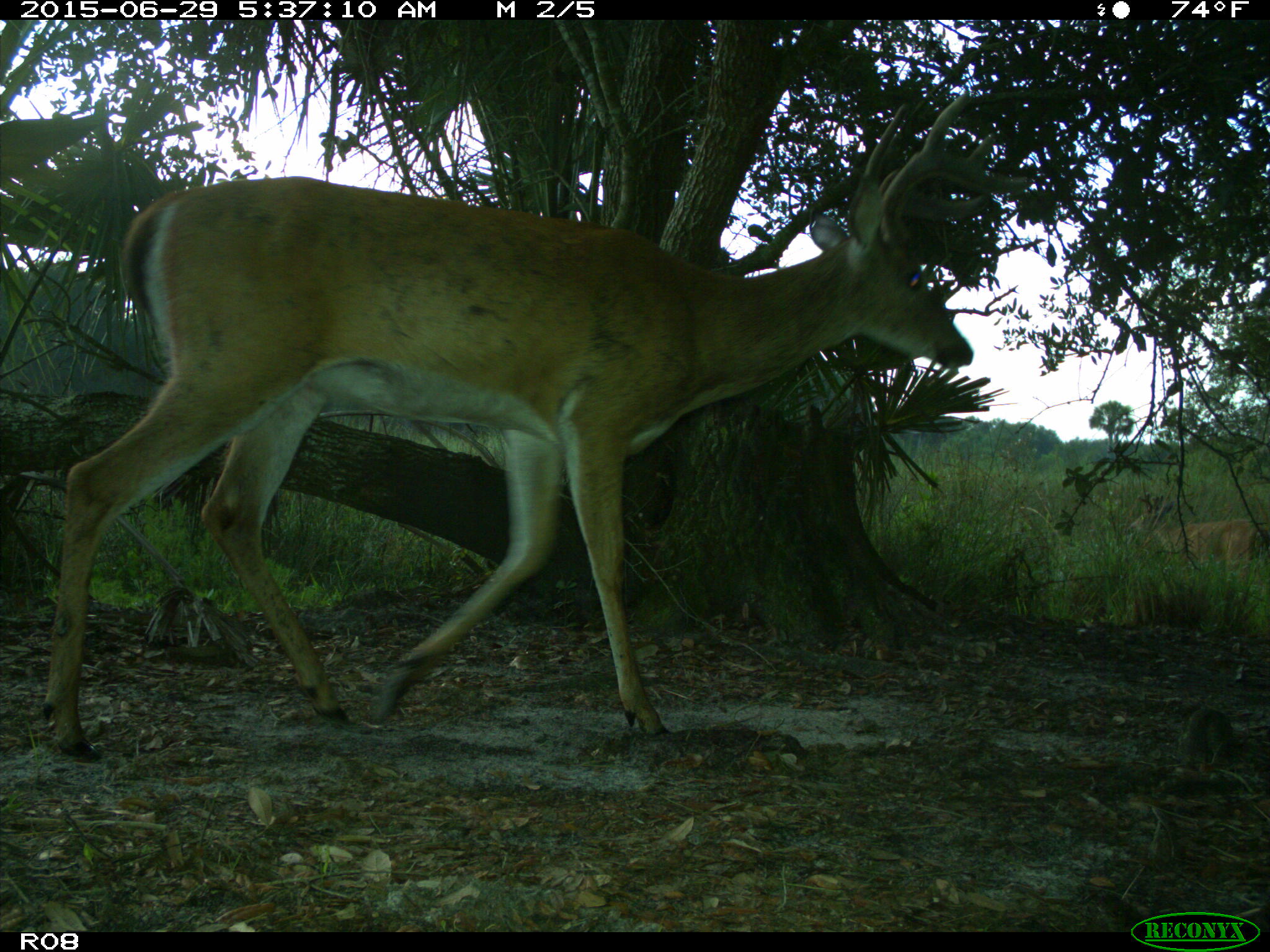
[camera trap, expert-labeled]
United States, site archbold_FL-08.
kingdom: Animalia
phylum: Chordata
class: Mammalia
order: Artiodactyla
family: Cervidae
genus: Odocoileus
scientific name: Odocoileus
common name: deer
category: unidentified deer